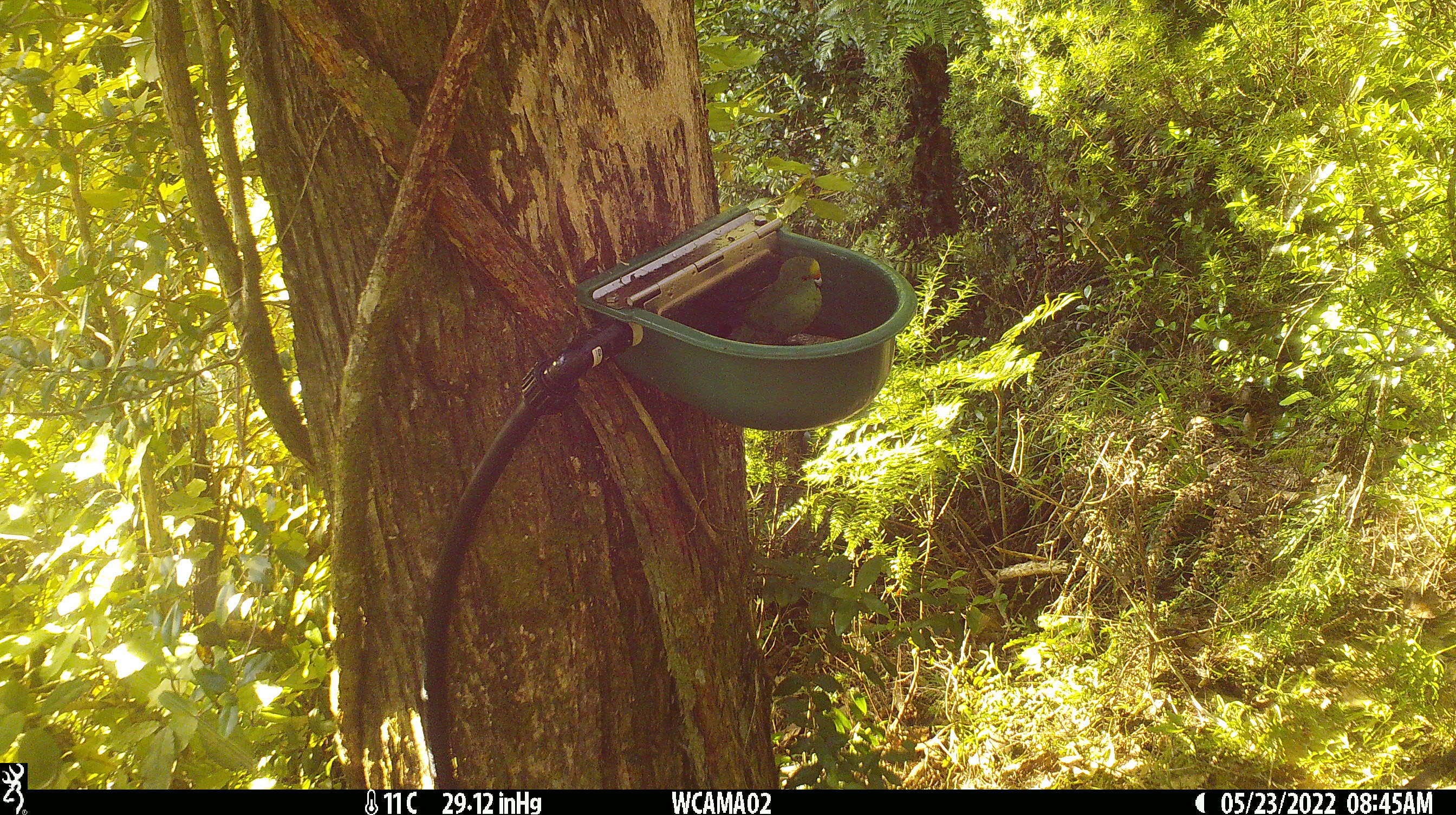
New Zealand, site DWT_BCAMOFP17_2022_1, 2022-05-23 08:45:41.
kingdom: Animalia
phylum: Chordata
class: Aves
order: Psittaciformes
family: Psittaculidae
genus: Cyanoramphus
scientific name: Cyanoramphus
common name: parakeet